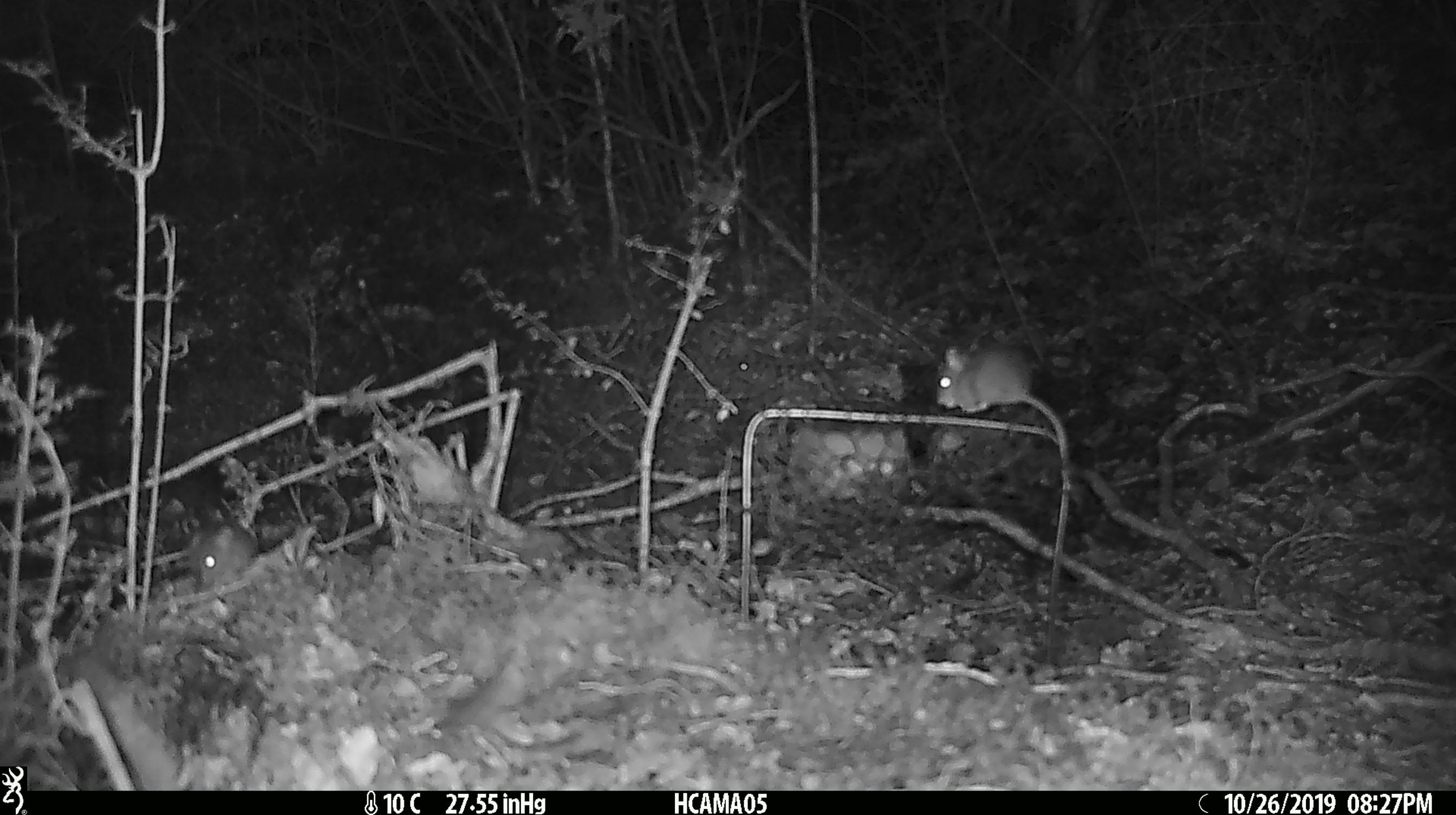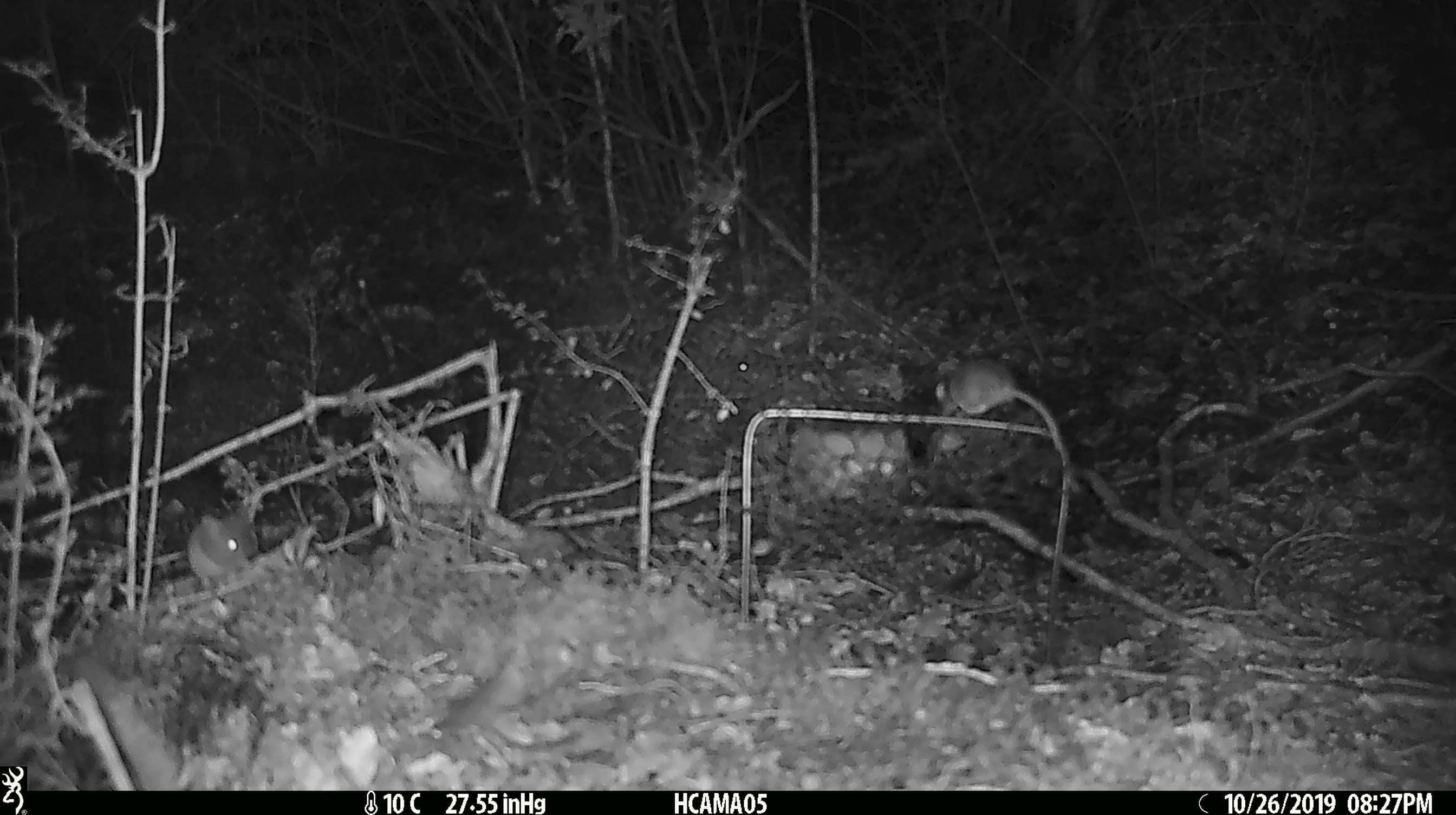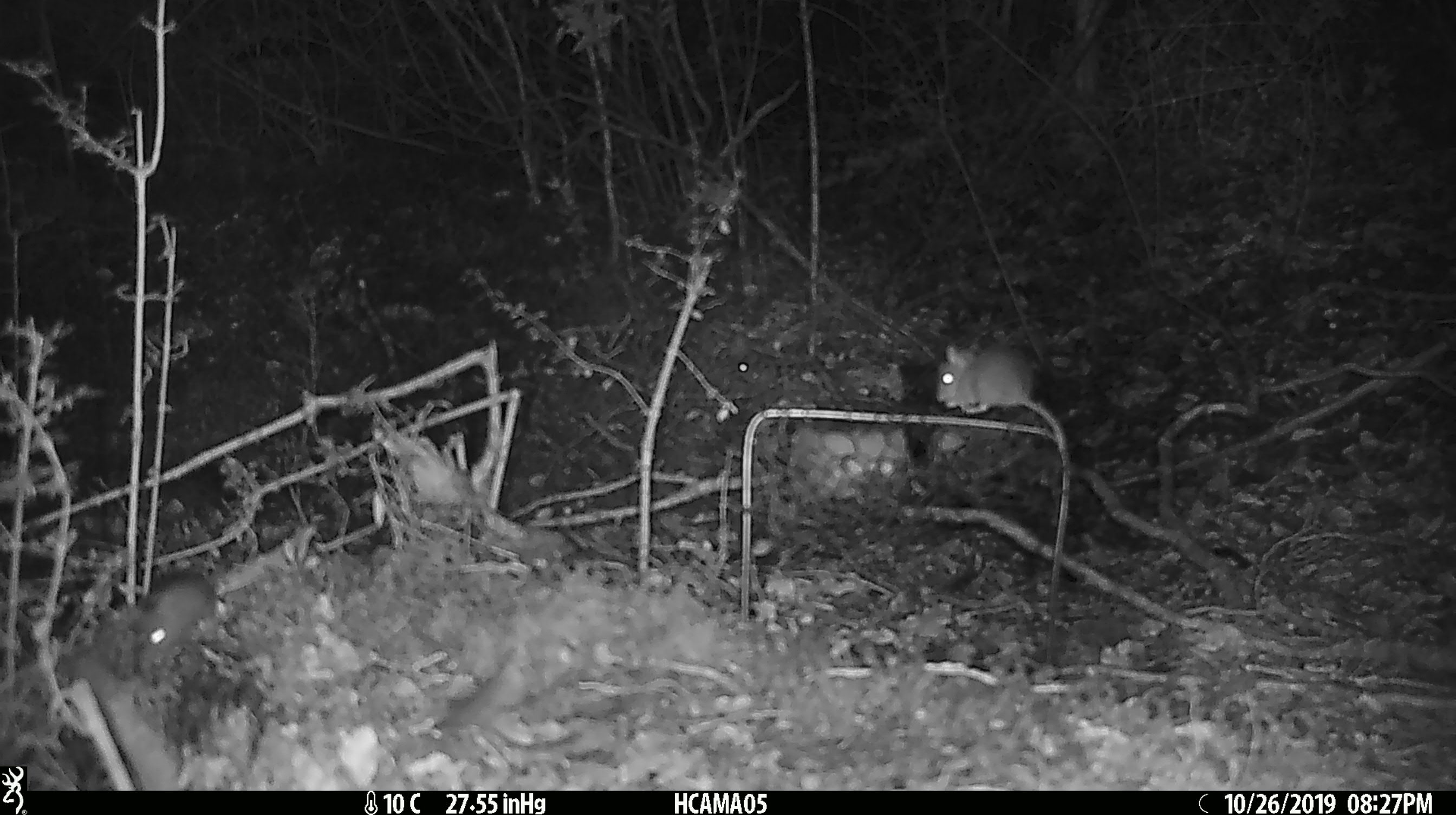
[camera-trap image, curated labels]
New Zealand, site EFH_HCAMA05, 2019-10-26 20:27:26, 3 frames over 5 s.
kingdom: Animalia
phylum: Chordata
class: Mammalia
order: Rodentia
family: Muridae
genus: Mus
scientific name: Mus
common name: mouse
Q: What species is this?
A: Mouse (Mus).